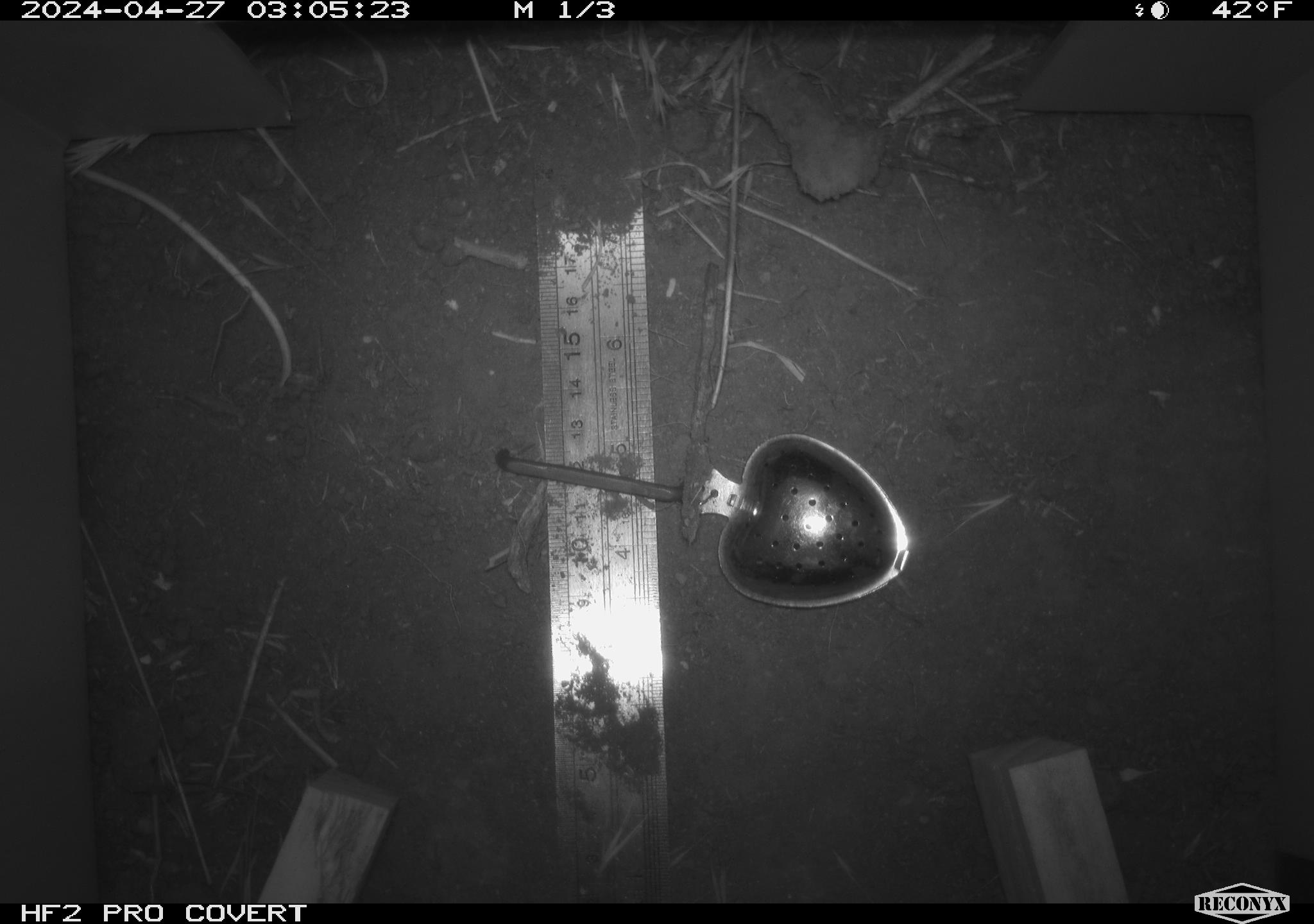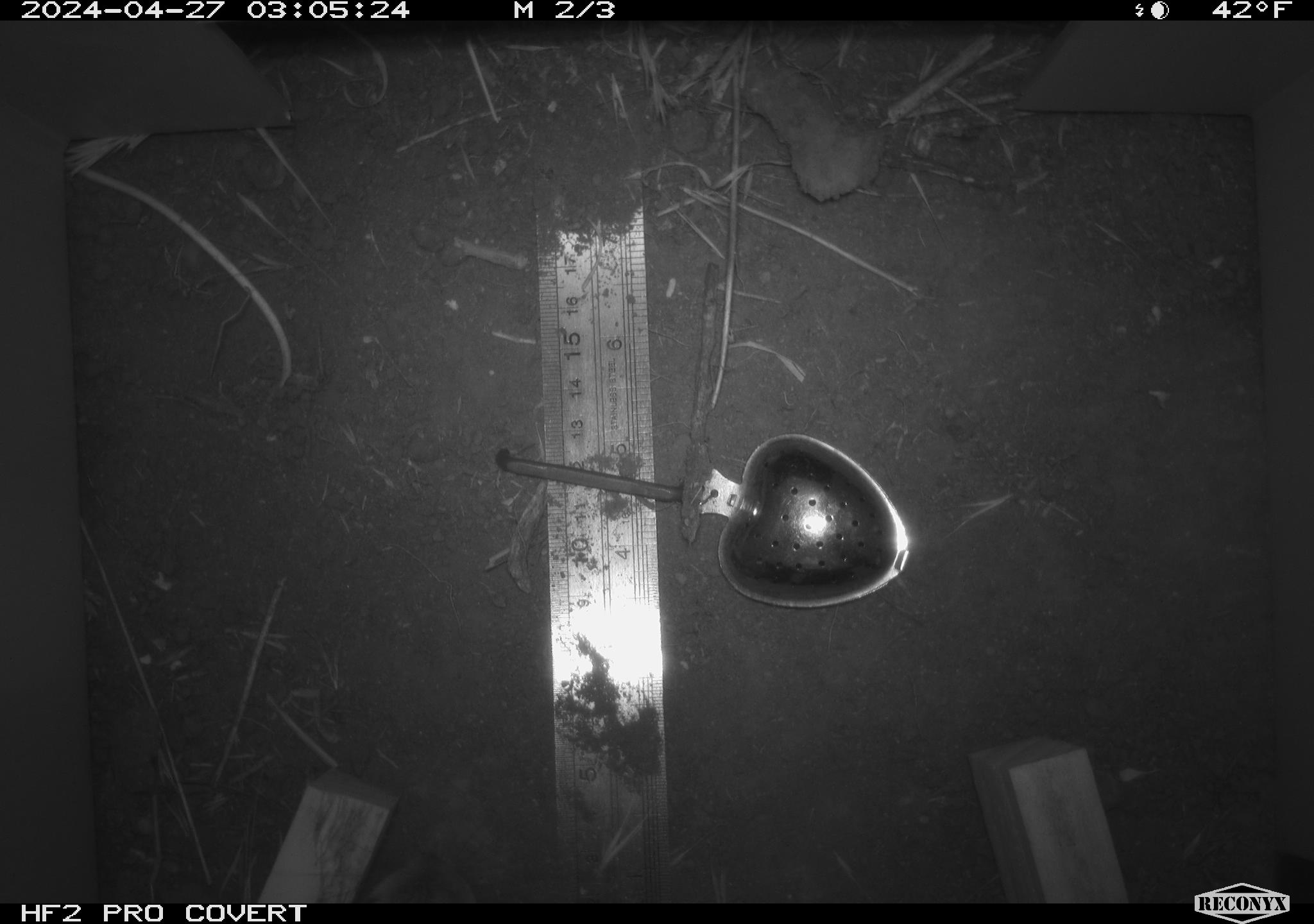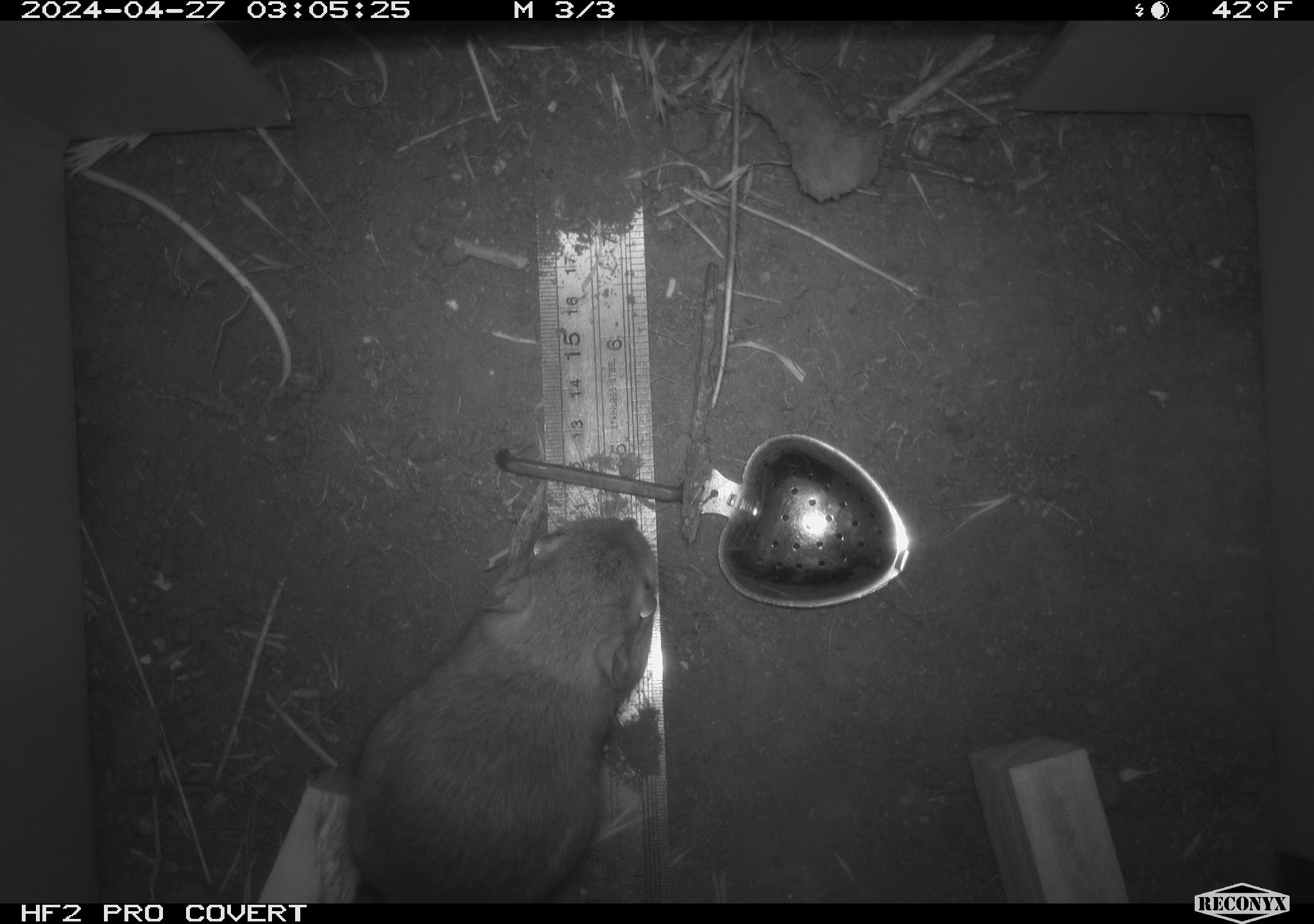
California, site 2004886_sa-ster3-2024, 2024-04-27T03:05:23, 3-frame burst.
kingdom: Animalia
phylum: Chordata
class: Mammalia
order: Rodentia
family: Heteromyidae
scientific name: Heteromyidae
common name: kangaroo rats and pocket mice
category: heteromyidae family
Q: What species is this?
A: Heteromyidae family (kangaroo rats and pocket mice) (Heteromyidae).